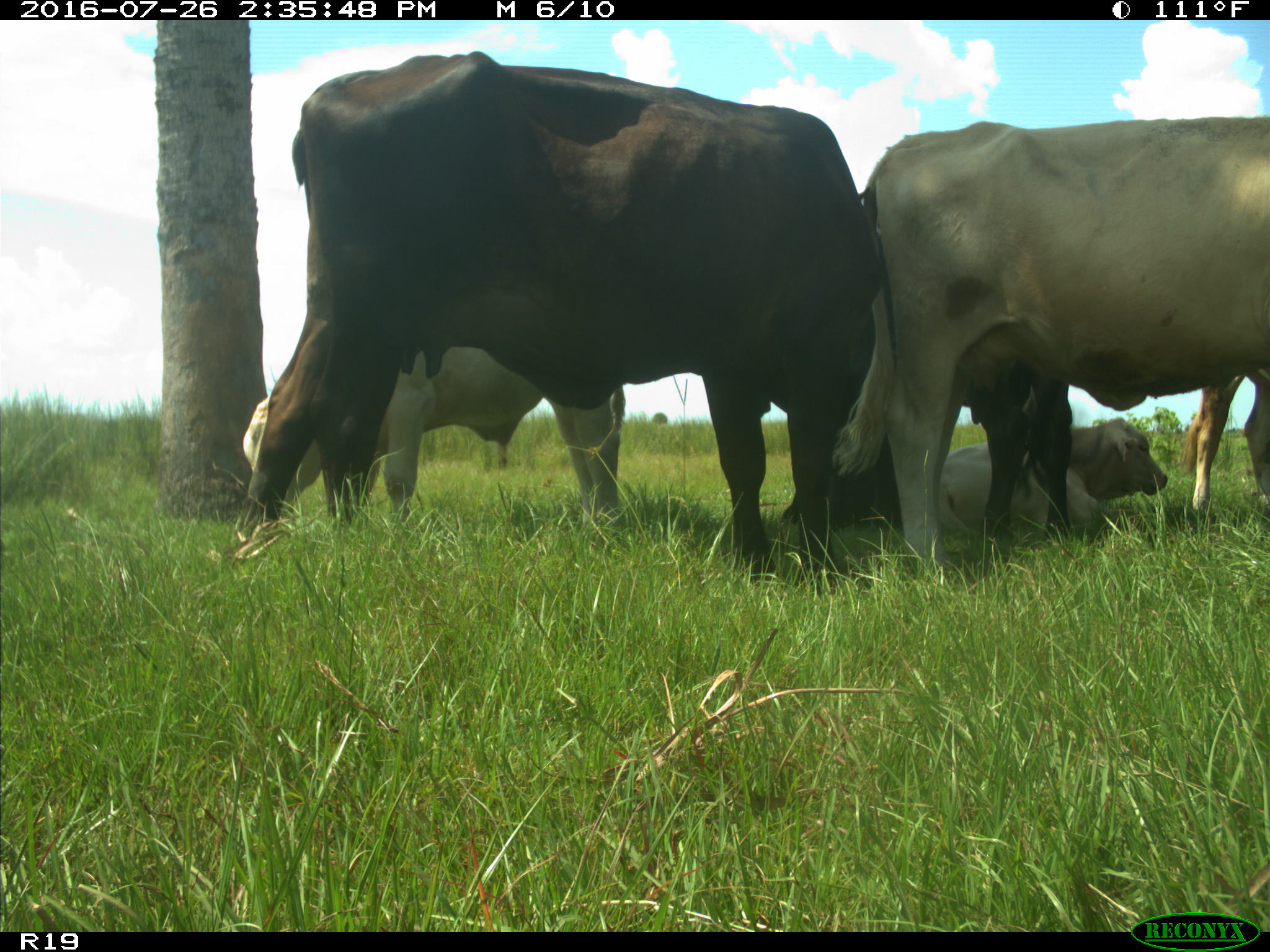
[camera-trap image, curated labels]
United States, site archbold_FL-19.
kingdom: Animalia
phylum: Chordata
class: Mammalia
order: Artiodactyla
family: Bovidae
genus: Bos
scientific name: Bos taurus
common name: domestic cow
Bos taurus (domestic cow).